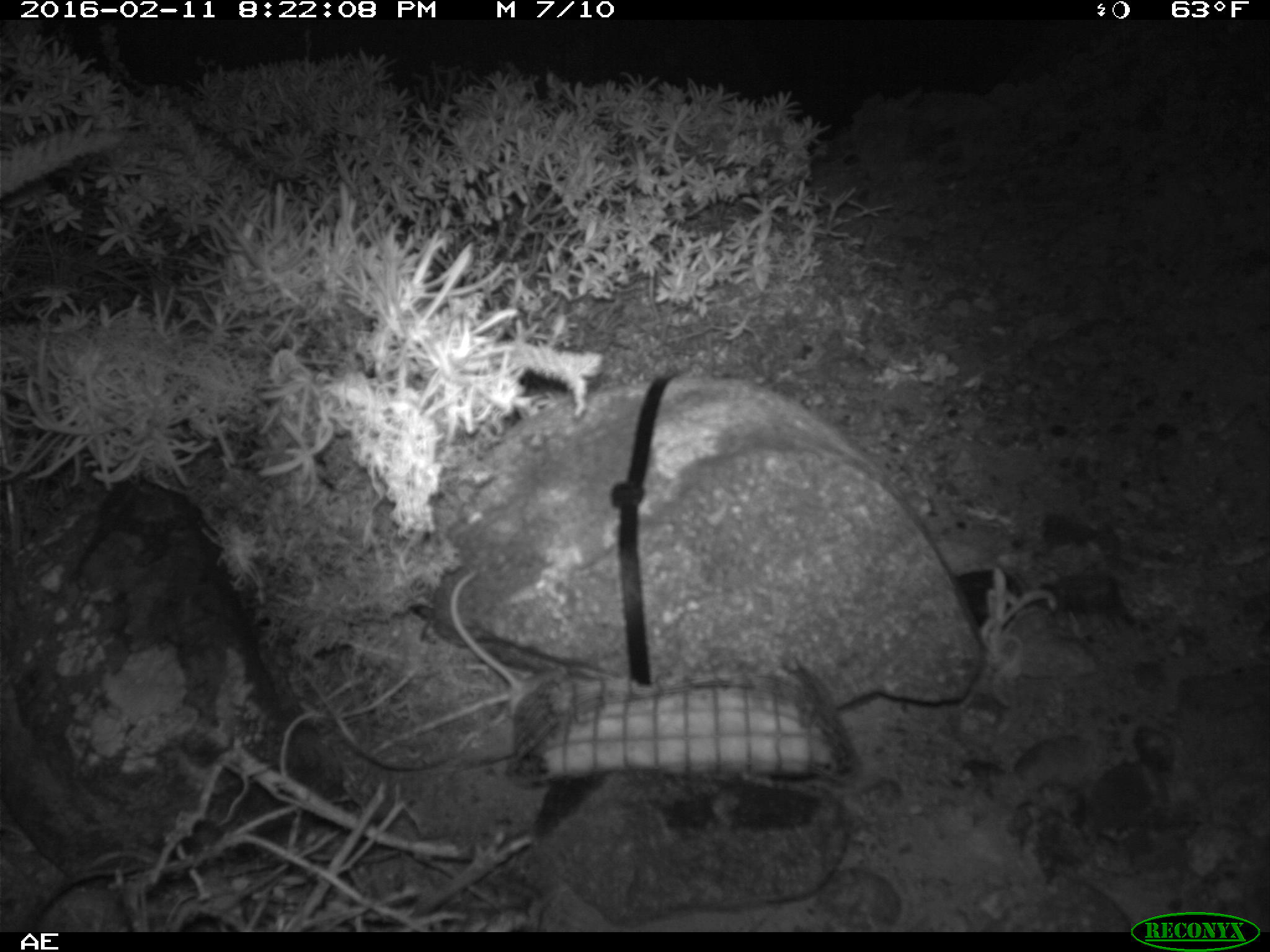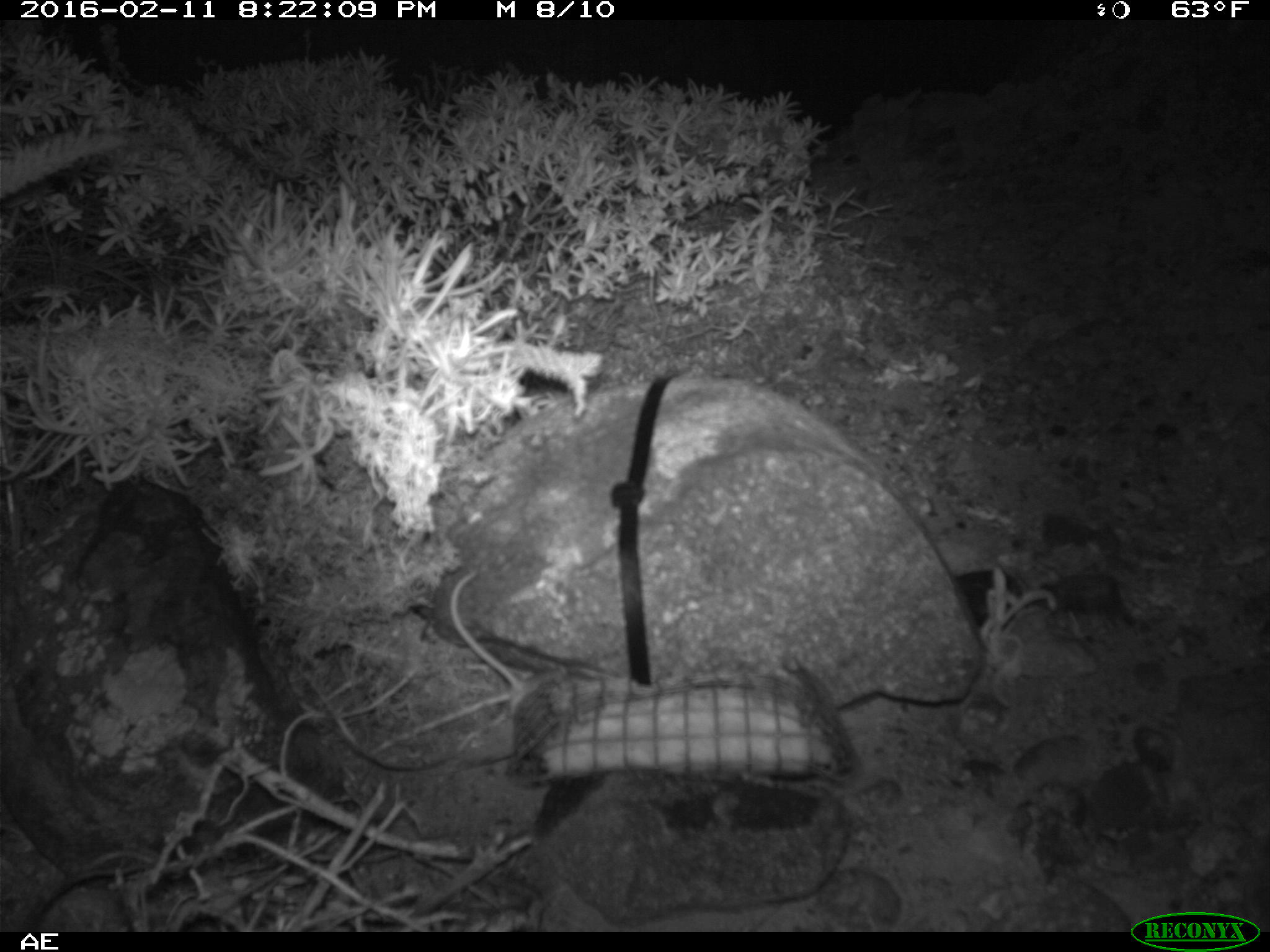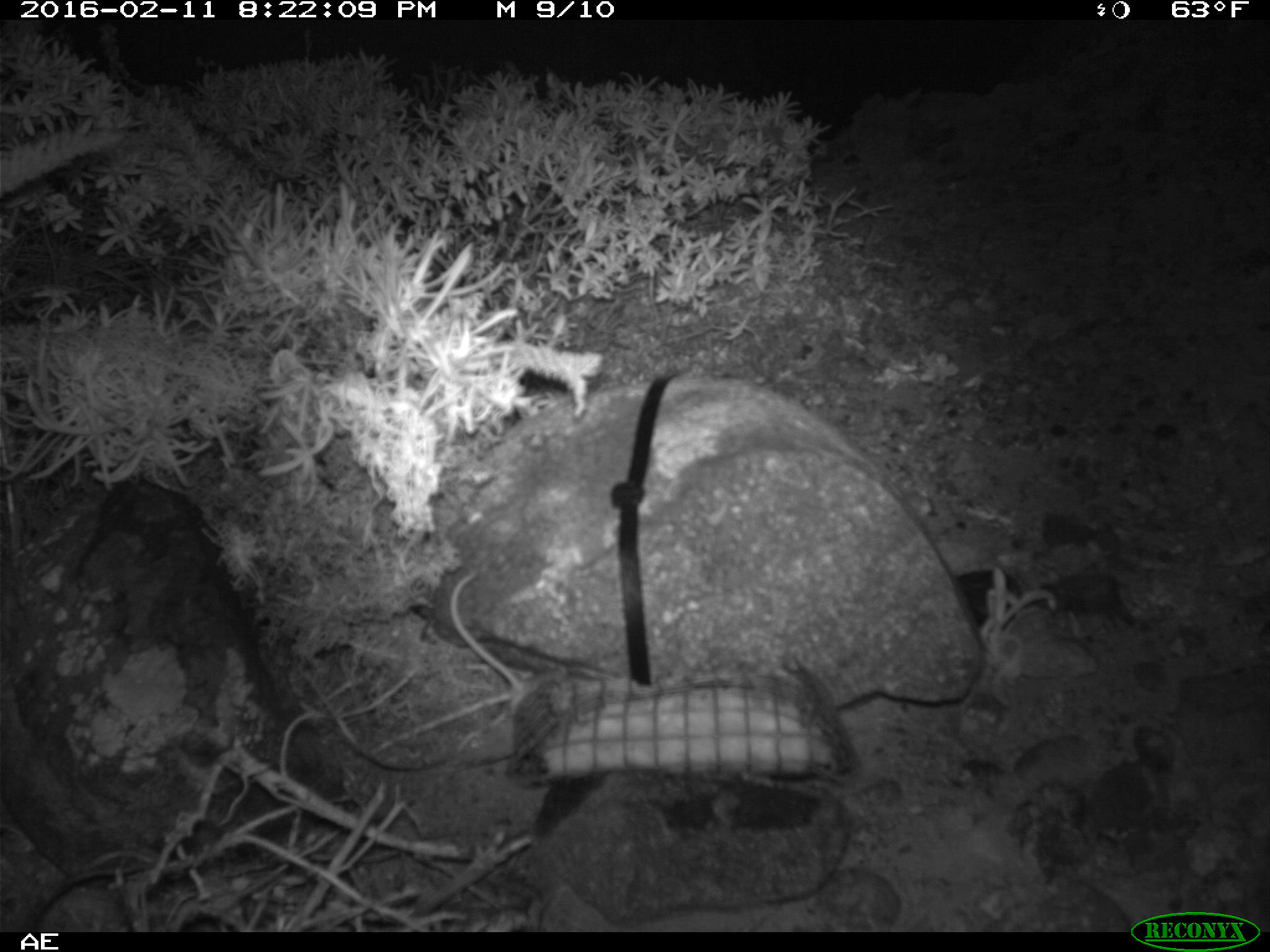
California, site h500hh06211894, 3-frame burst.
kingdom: Animalia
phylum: Chordata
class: Mammalia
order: Rodentia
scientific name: Rodentia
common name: rodent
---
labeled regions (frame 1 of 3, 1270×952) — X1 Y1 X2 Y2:
rodent: 449 567 553 717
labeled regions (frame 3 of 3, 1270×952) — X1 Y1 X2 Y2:
rodent: 449 570 560 714